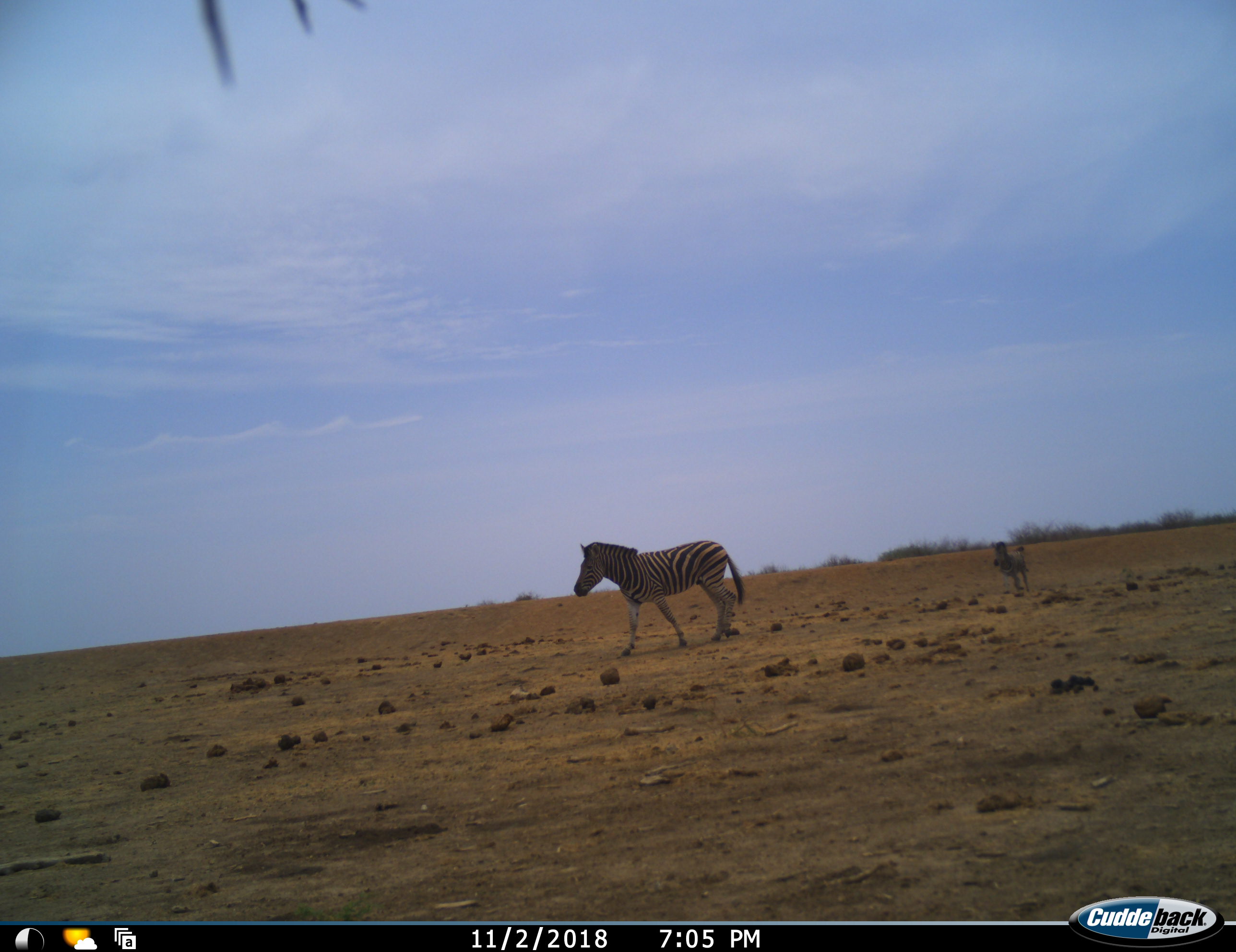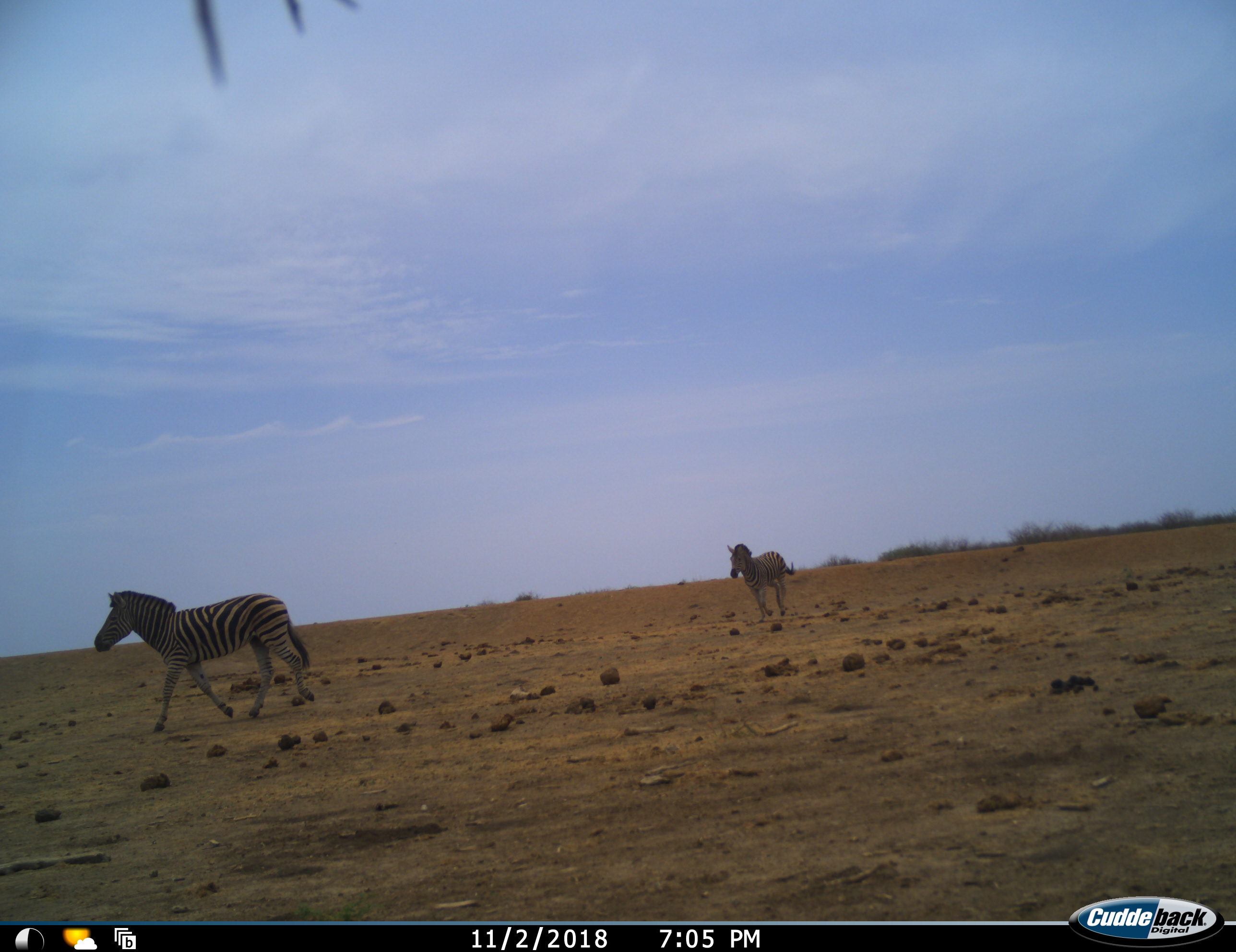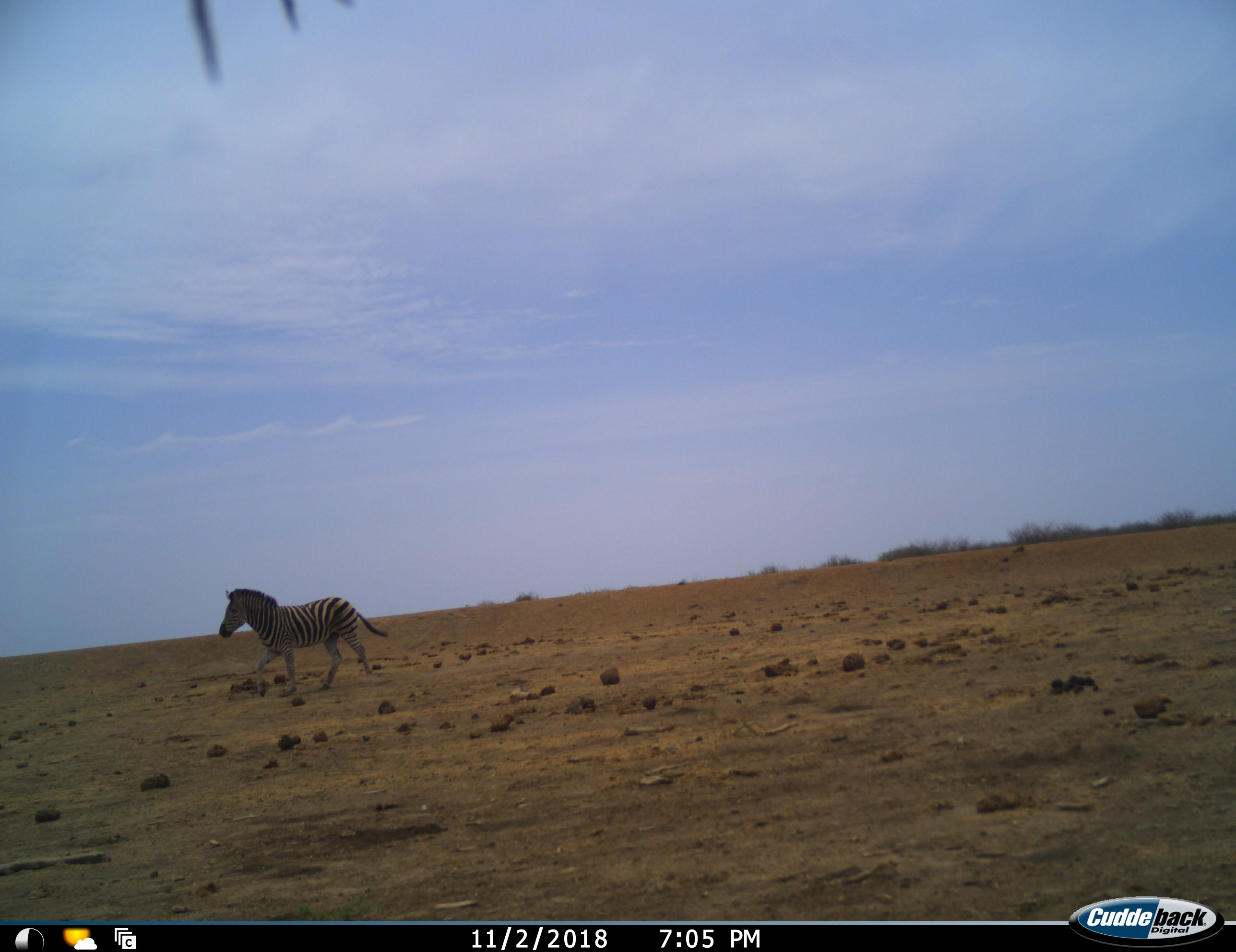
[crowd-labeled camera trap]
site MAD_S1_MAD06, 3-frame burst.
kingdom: Animalia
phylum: Chordata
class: Mammalia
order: Perissodactyla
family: Equidae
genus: Equus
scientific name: Equus quagga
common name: plains zebra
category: zebraplains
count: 2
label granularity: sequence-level